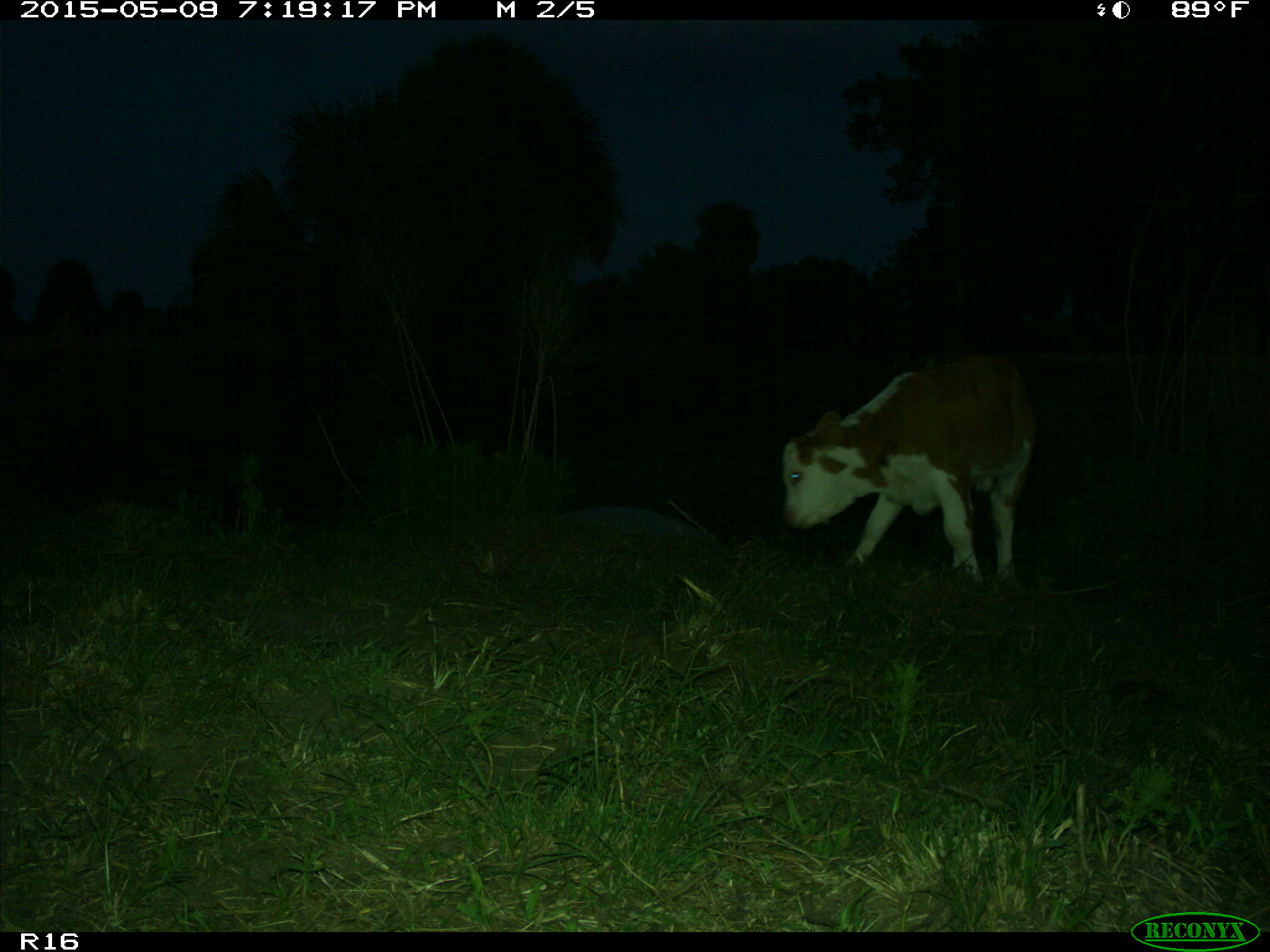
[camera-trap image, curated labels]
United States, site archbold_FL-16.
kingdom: Animalia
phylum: Chordata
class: Mammalia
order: Artiodactyla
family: Bovidae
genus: Bos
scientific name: Bos taurus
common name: domestic cow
Bos taurus (domestic cow).